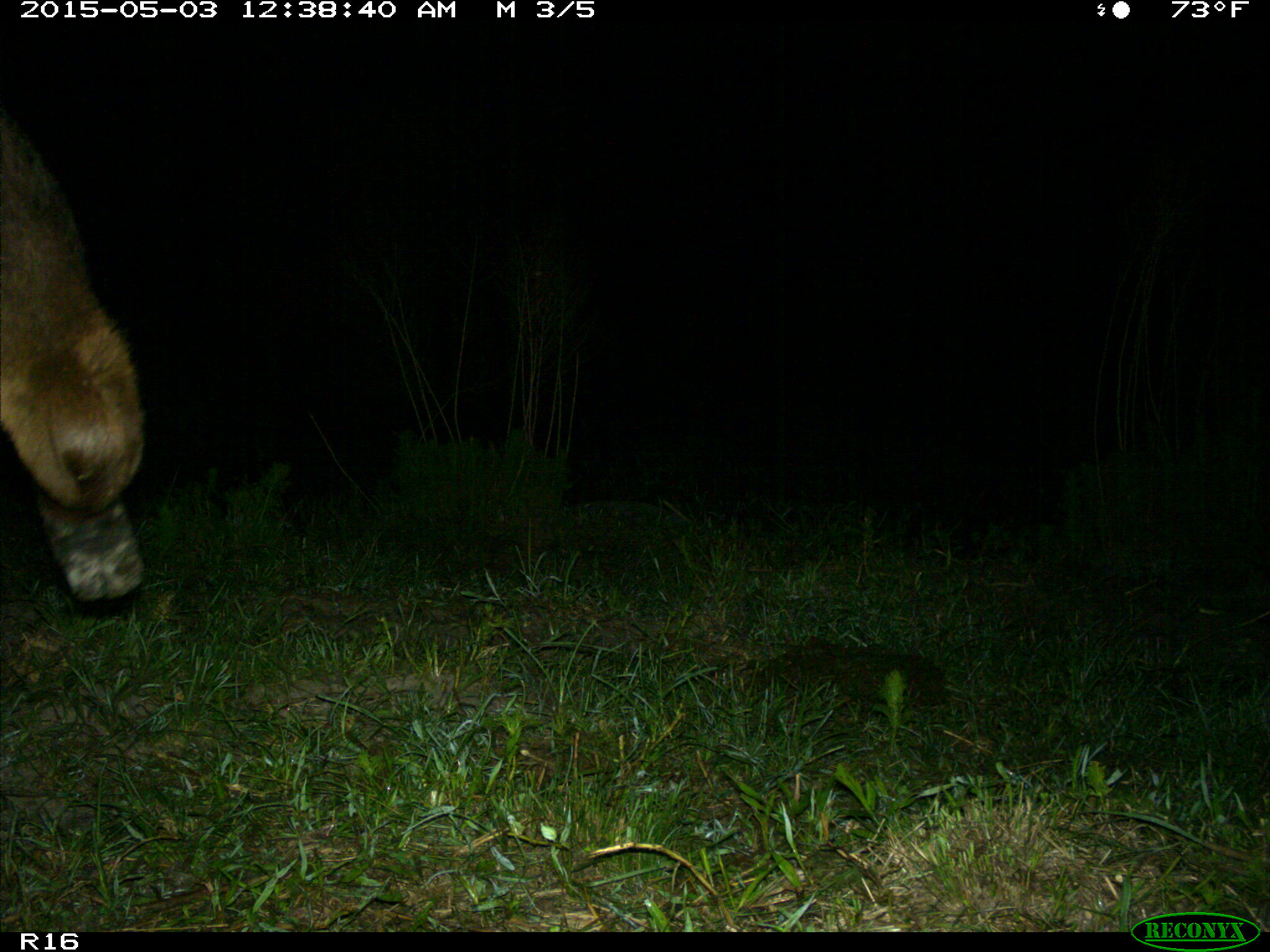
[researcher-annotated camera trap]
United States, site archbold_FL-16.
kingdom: Animalia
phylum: Chordata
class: Mammalia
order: Artiodactyla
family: Bovidae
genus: Bos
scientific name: Bos taurus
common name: domestic cow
Bos taurus (domestic cow).